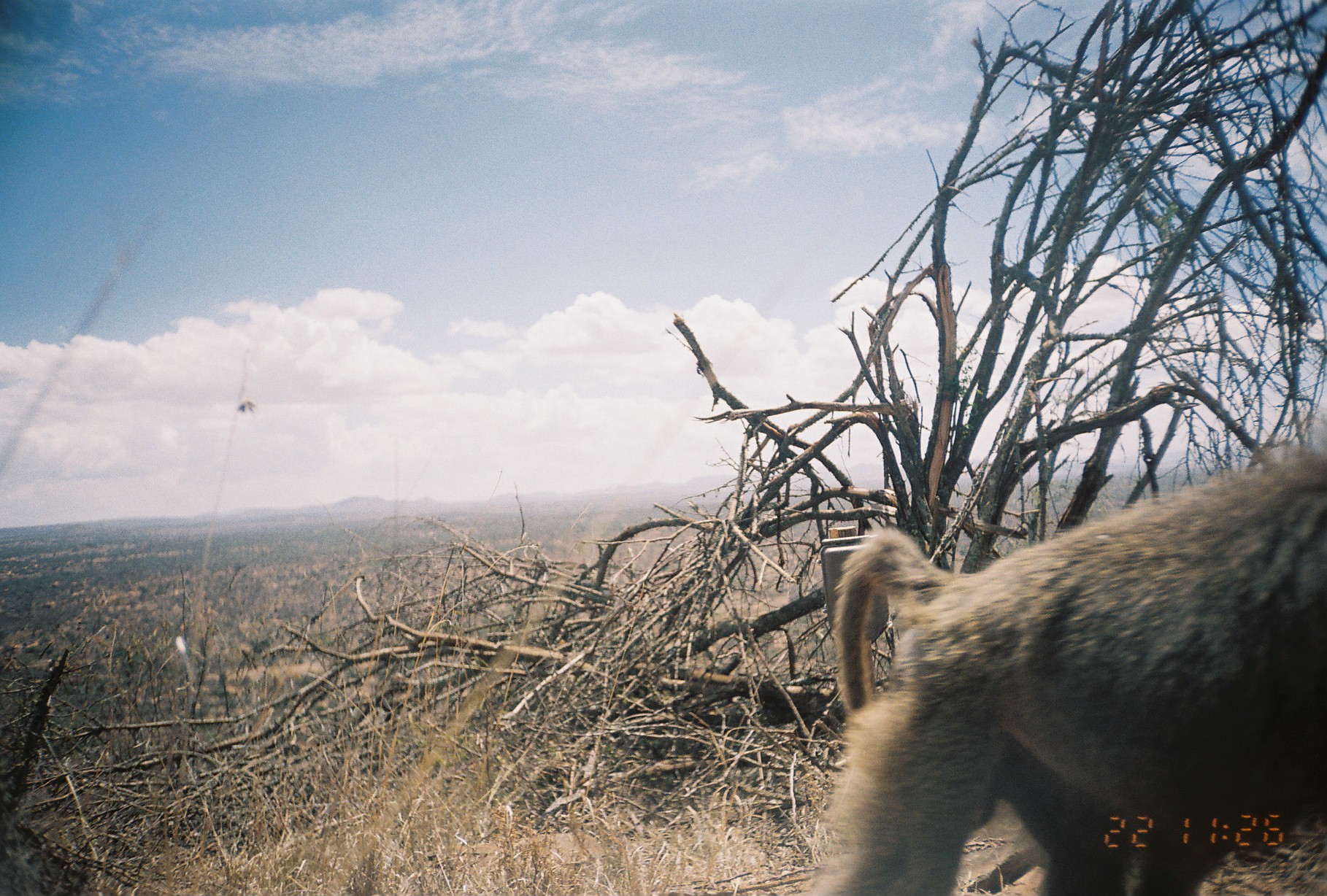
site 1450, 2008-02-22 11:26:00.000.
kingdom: Animalia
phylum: Chordata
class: Mammalia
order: Primates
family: Cercopithecidae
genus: Papio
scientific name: Papio anubis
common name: olive baboon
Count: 1.